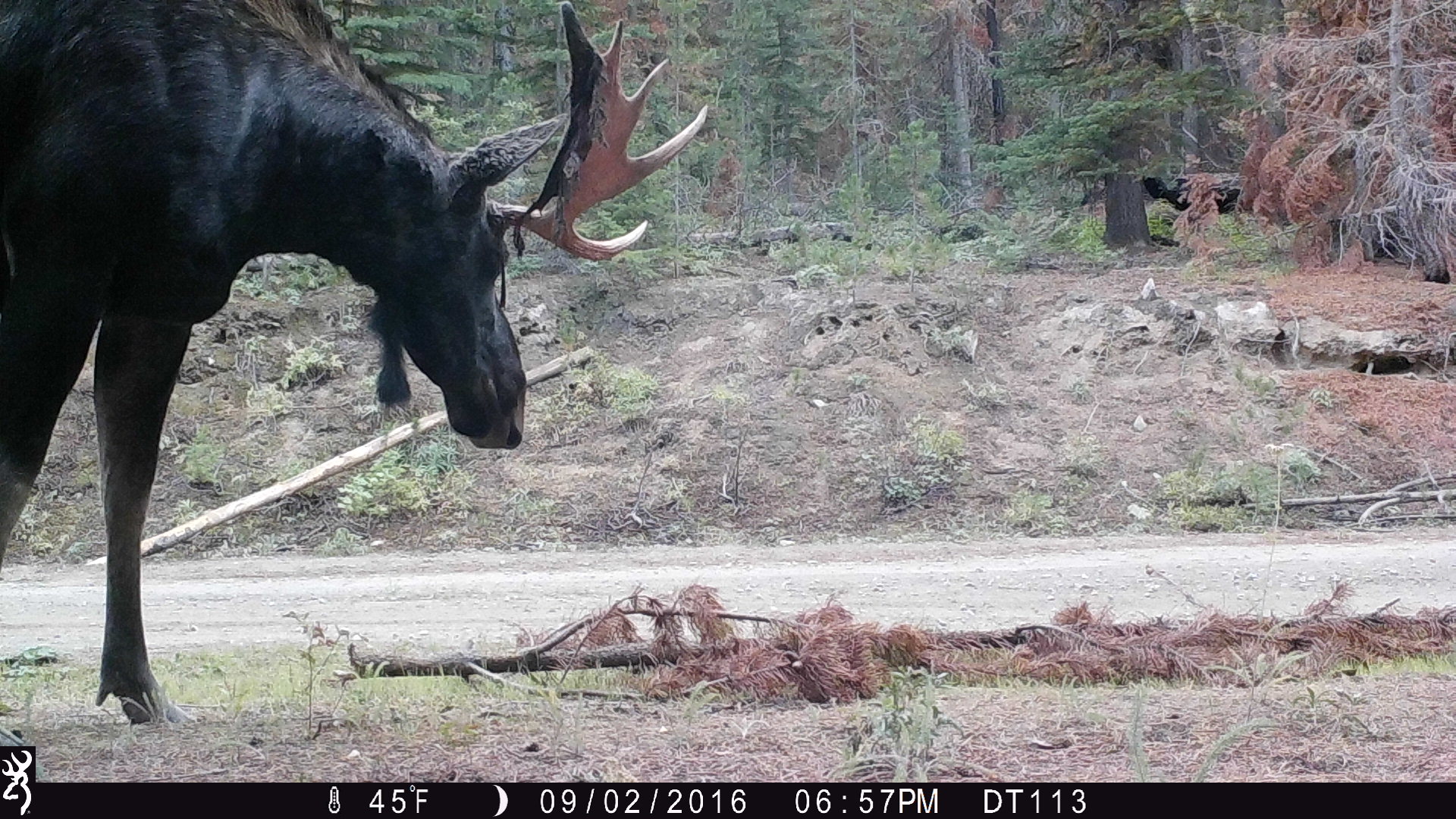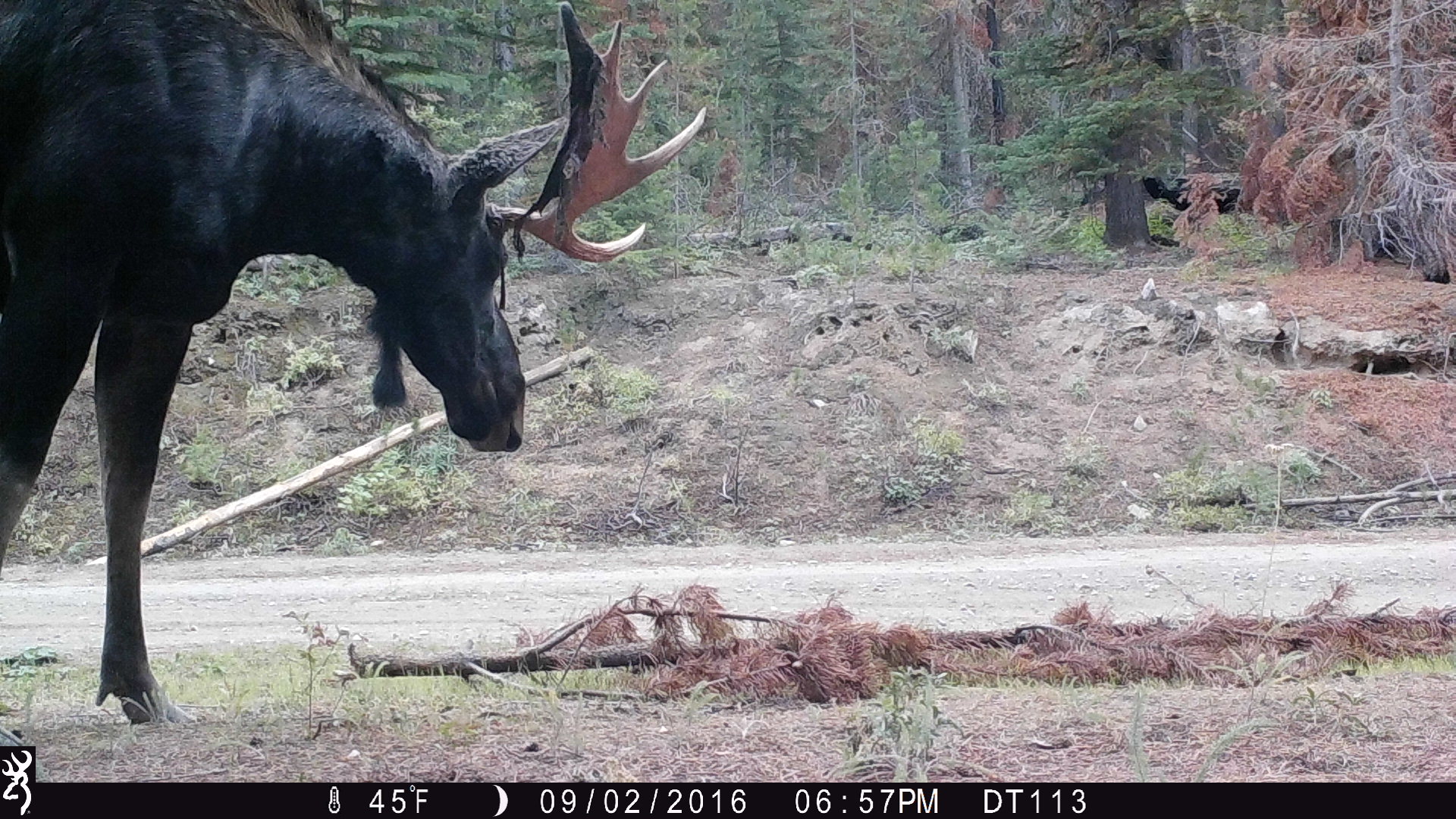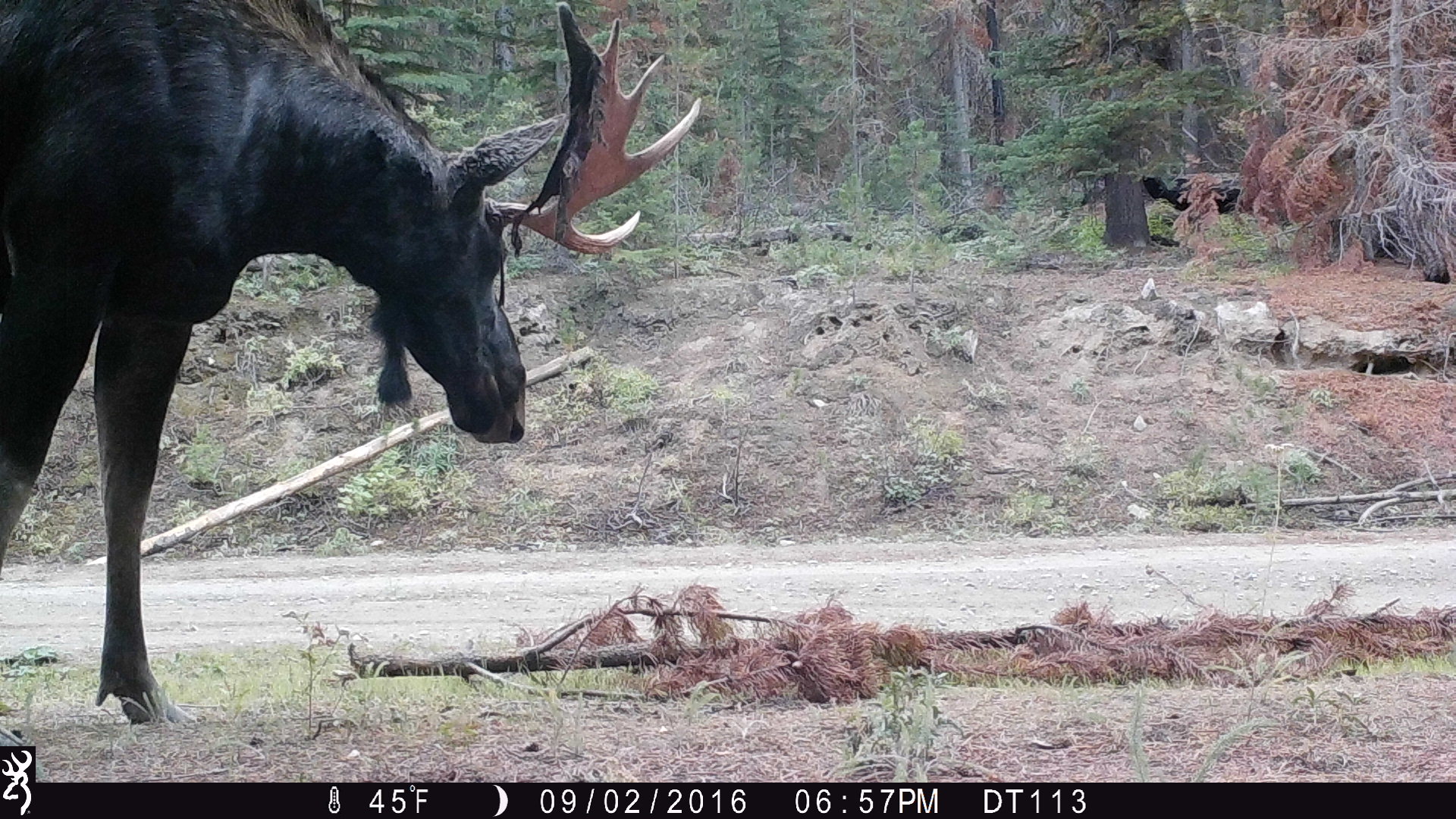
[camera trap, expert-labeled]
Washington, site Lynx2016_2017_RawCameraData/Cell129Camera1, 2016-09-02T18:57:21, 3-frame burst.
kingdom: Animalia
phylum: Chordata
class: Mammalia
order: Artiodactyla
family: Cervidae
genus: Alces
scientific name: Alces alces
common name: moose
Alces alces (moose). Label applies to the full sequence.